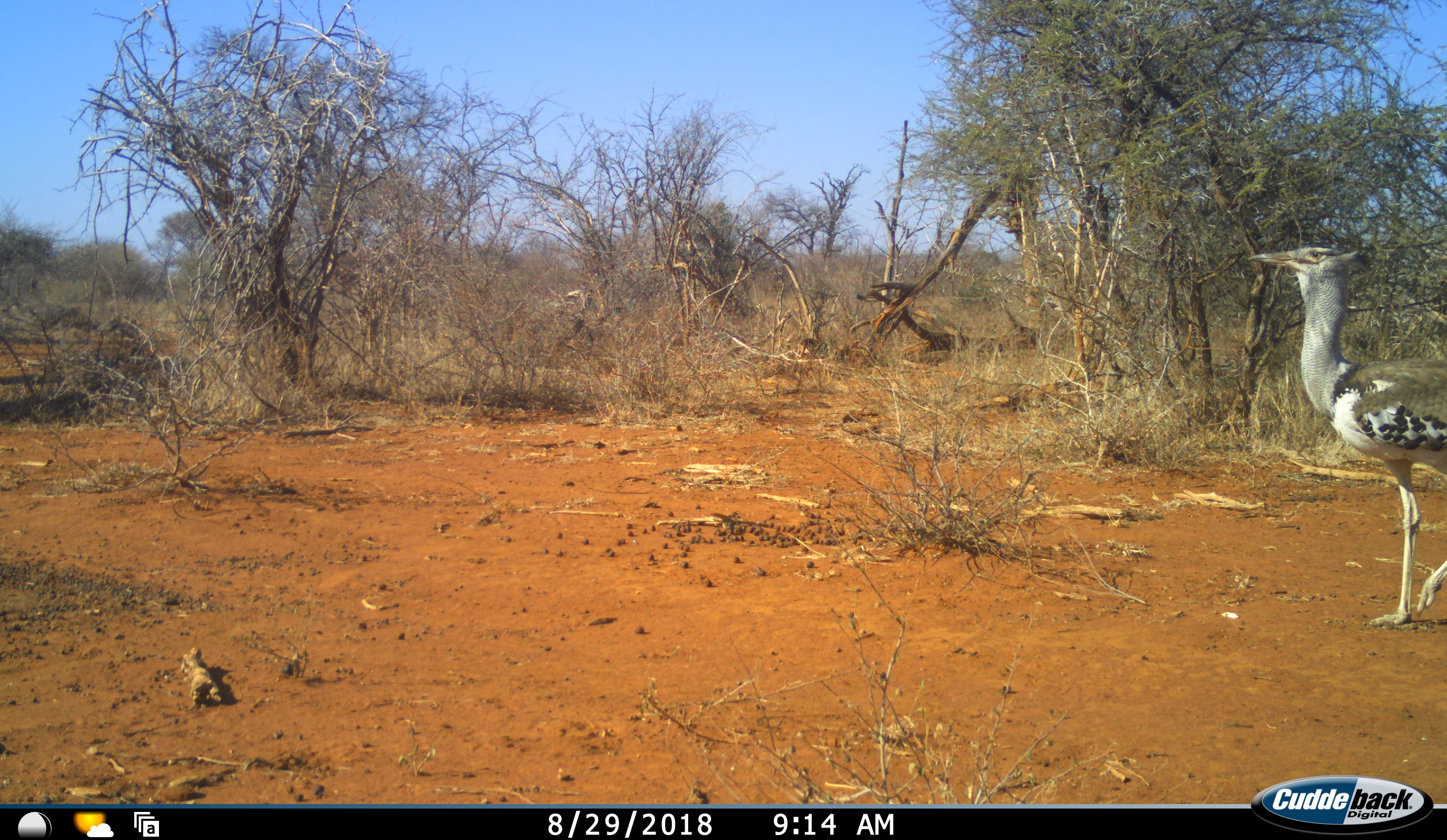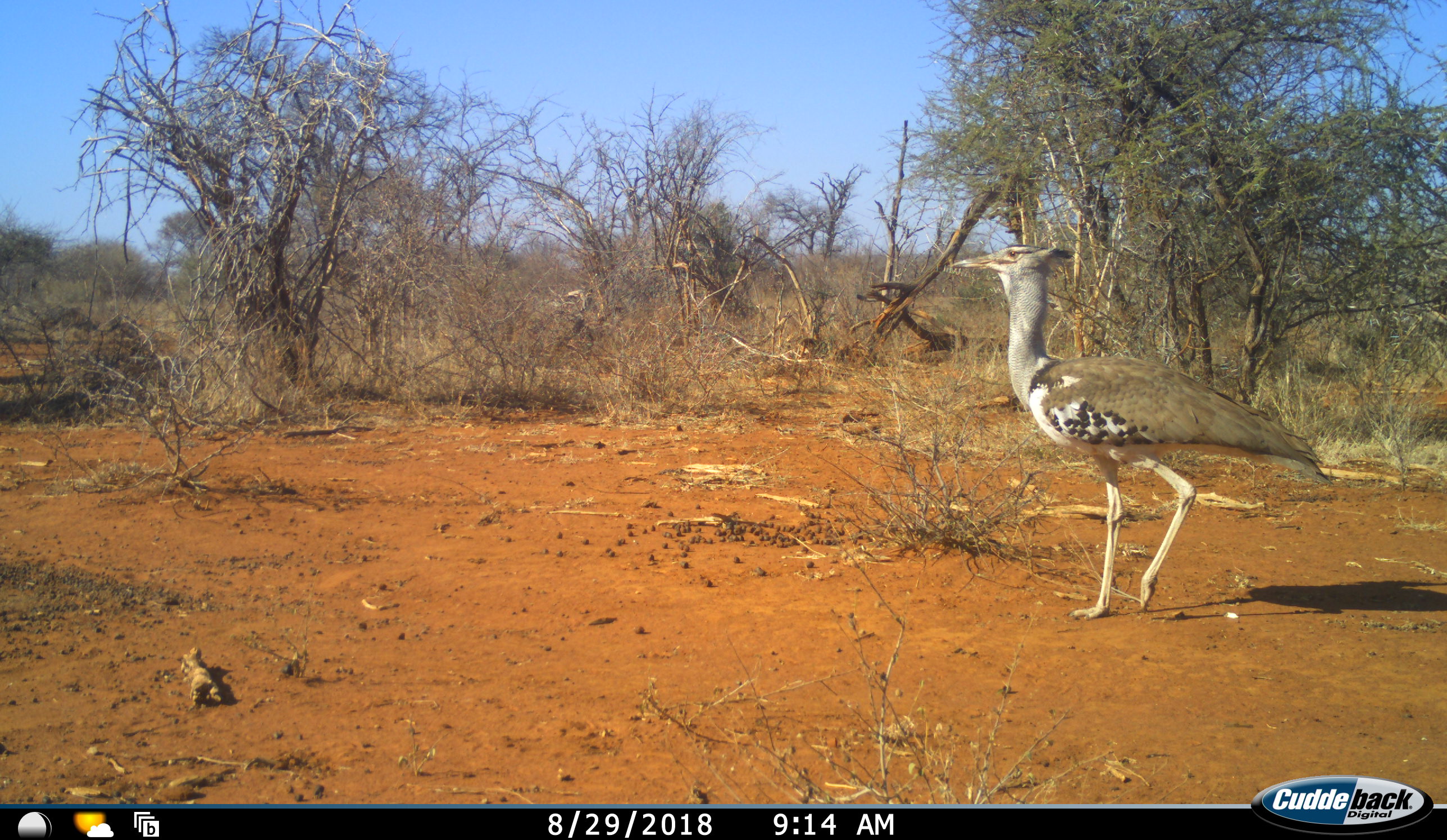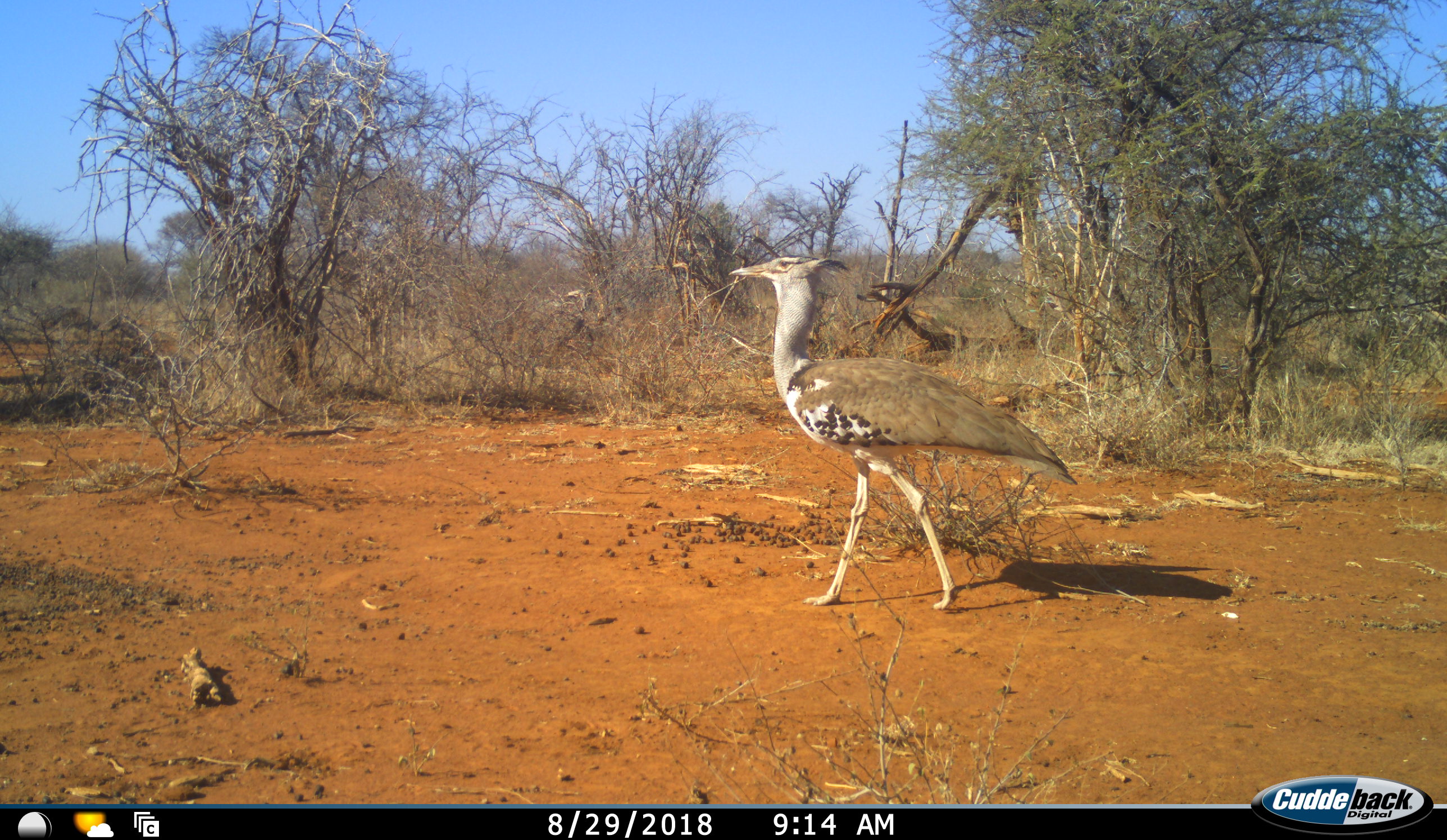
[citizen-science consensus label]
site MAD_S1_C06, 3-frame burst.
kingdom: Animalia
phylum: Chordata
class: Aves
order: Otidiformes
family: Otididae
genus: Ardeotis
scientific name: Ardeotis kori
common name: kori bustard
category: bustardkori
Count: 1.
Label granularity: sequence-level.